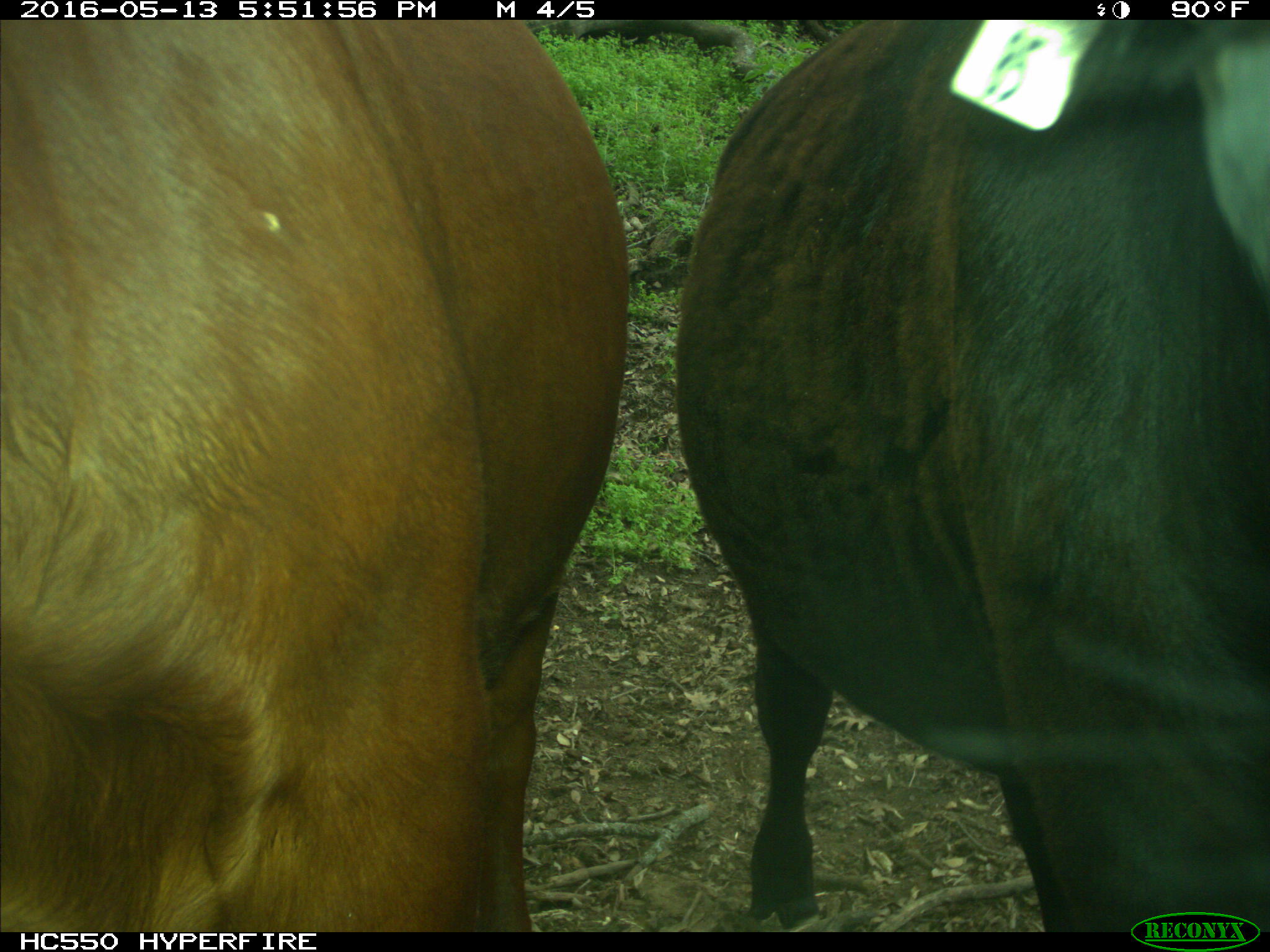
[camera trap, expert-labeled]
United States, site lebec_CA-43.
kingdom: Animalia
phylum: Chordata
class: Mammalia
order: Artiodactyla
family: Bovidae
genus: Bos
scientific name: Bos taurus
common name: domestic cow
Bos taurus (domestic cow).